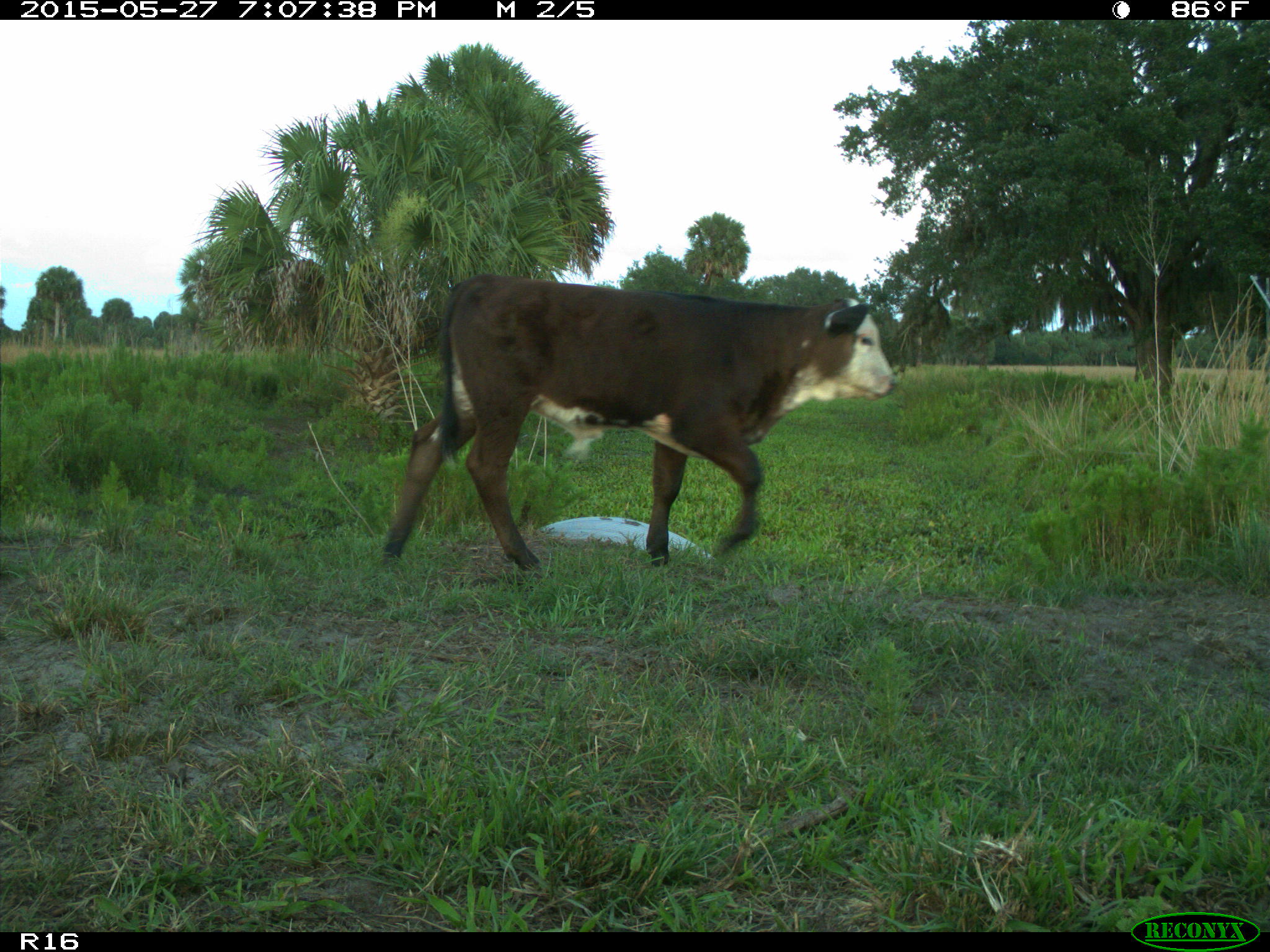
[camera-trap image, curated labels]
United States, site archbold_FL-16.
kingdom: Animalia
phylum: Chordata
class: Mammalia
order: Artiodactyla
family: Bovidae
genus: Bos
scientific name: Bos taurus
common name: domestic cow